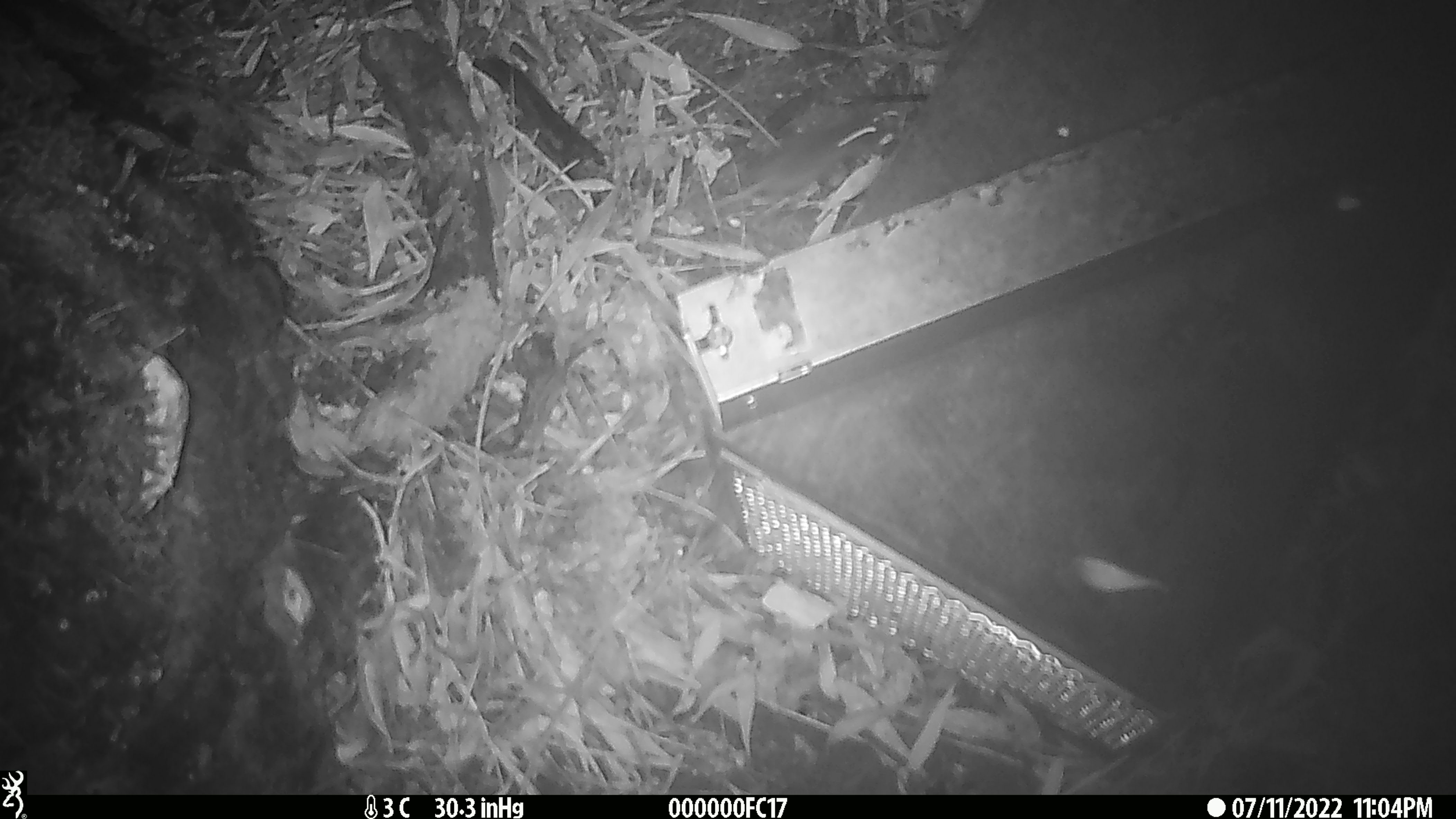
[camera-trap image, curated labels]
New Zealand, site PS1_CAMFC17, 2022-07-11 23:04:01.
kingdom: Animalia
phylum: Chordata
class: Mammalia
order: Rodentia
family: Muridae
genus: Mus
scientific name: Mus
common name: mouse